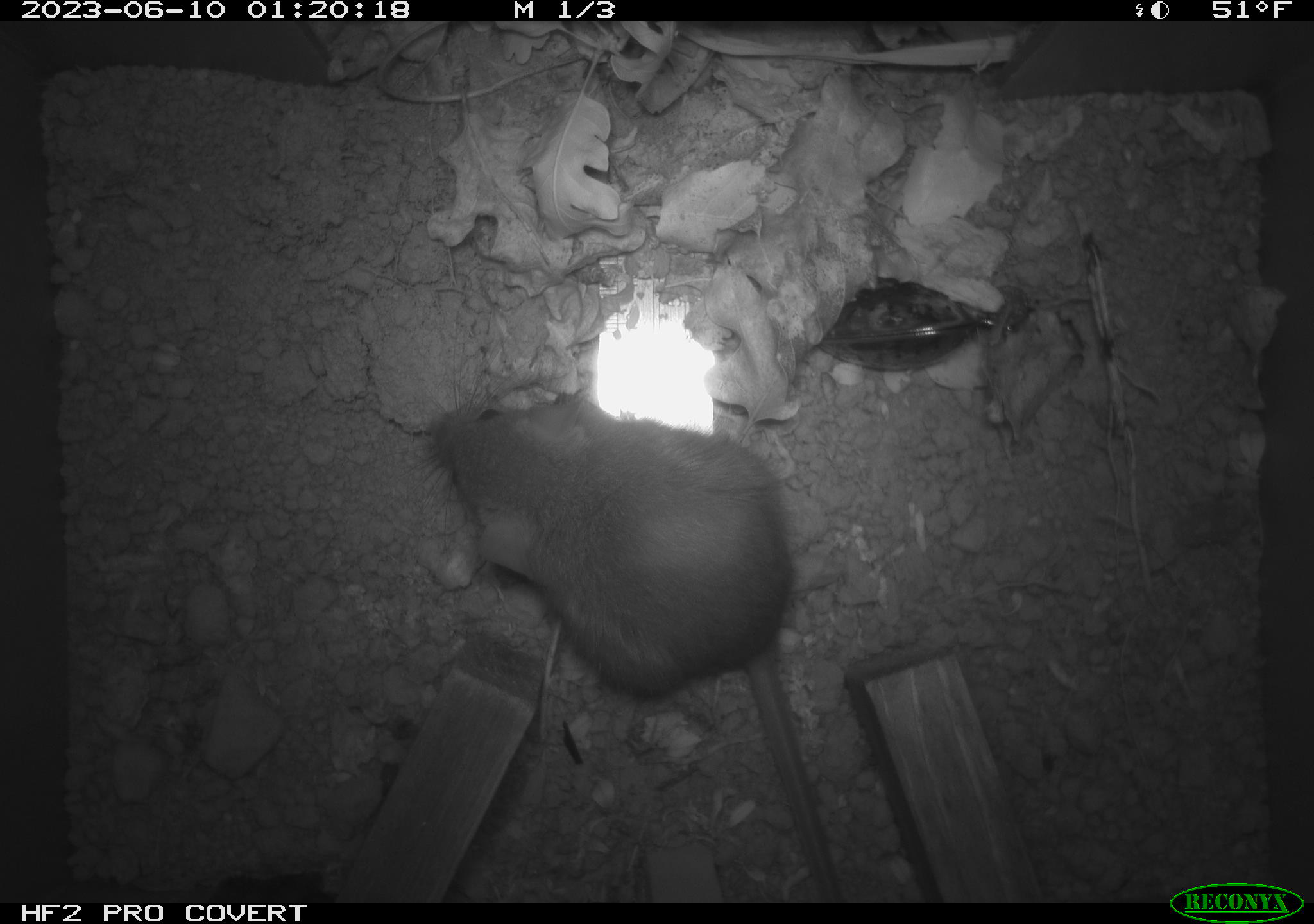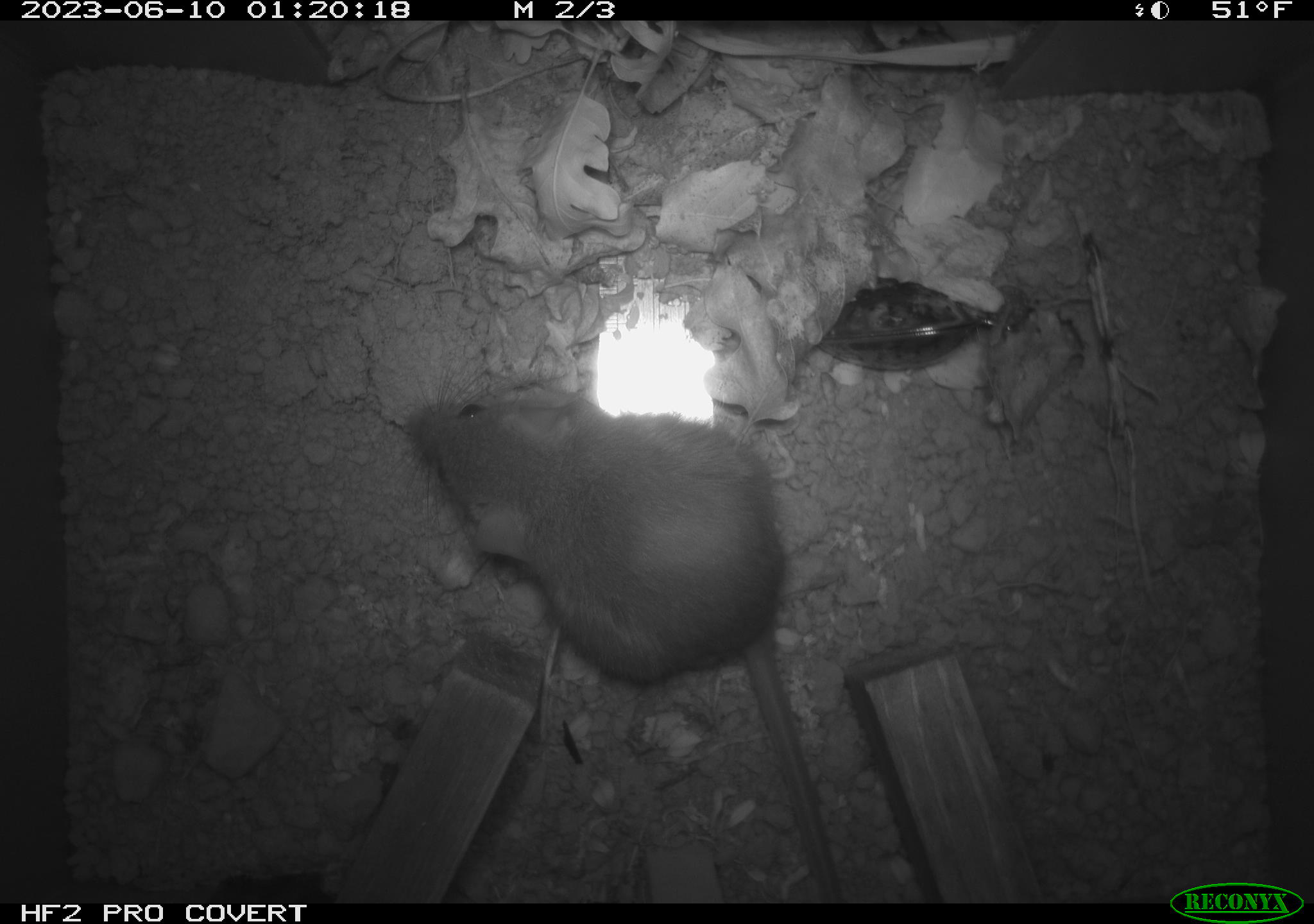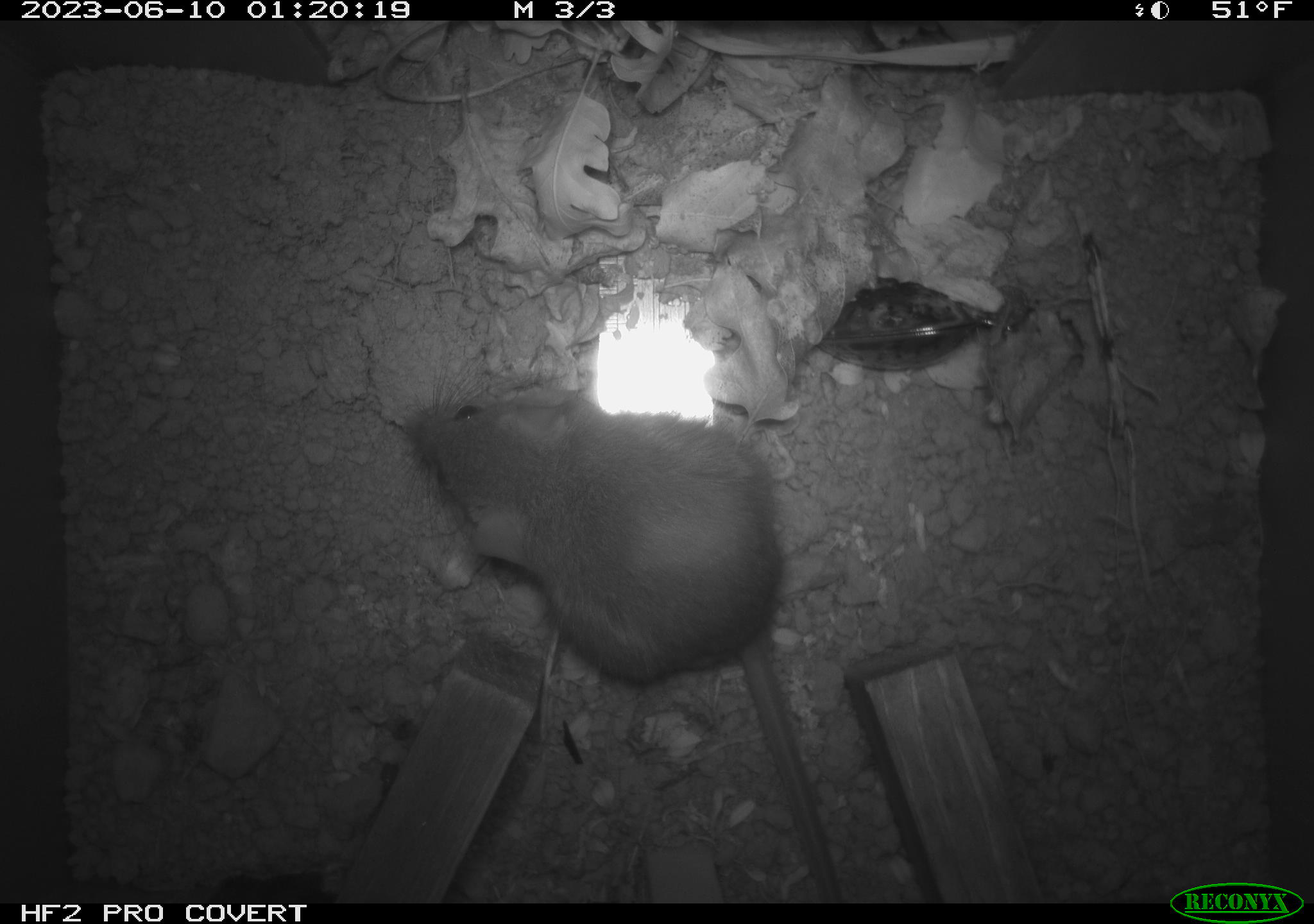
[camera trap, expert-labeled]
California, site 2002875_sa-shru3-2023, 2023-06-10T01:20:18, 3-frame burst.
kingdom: Animalia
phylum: Chordata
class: Mammalia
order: Rodentia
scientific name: Rodentia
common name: mouse species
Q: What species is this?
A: Mouse species (Rodentia).